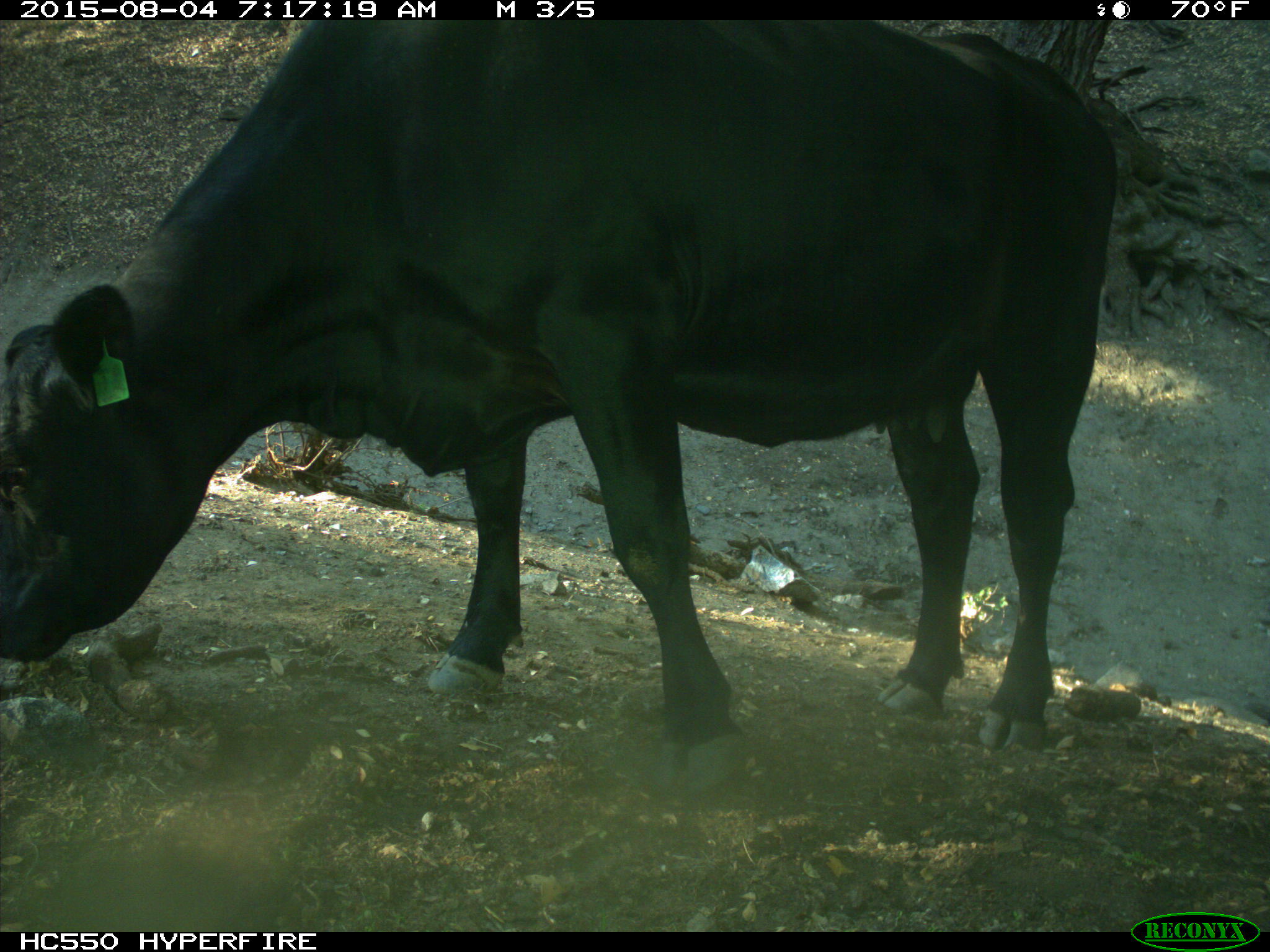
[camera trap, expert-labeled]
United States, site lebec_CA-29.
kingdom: Animalia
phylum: Chordata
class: Mammalia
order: Artiodactyla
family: Bovidae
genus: Bos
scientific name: Bos taurus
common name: domestic cow